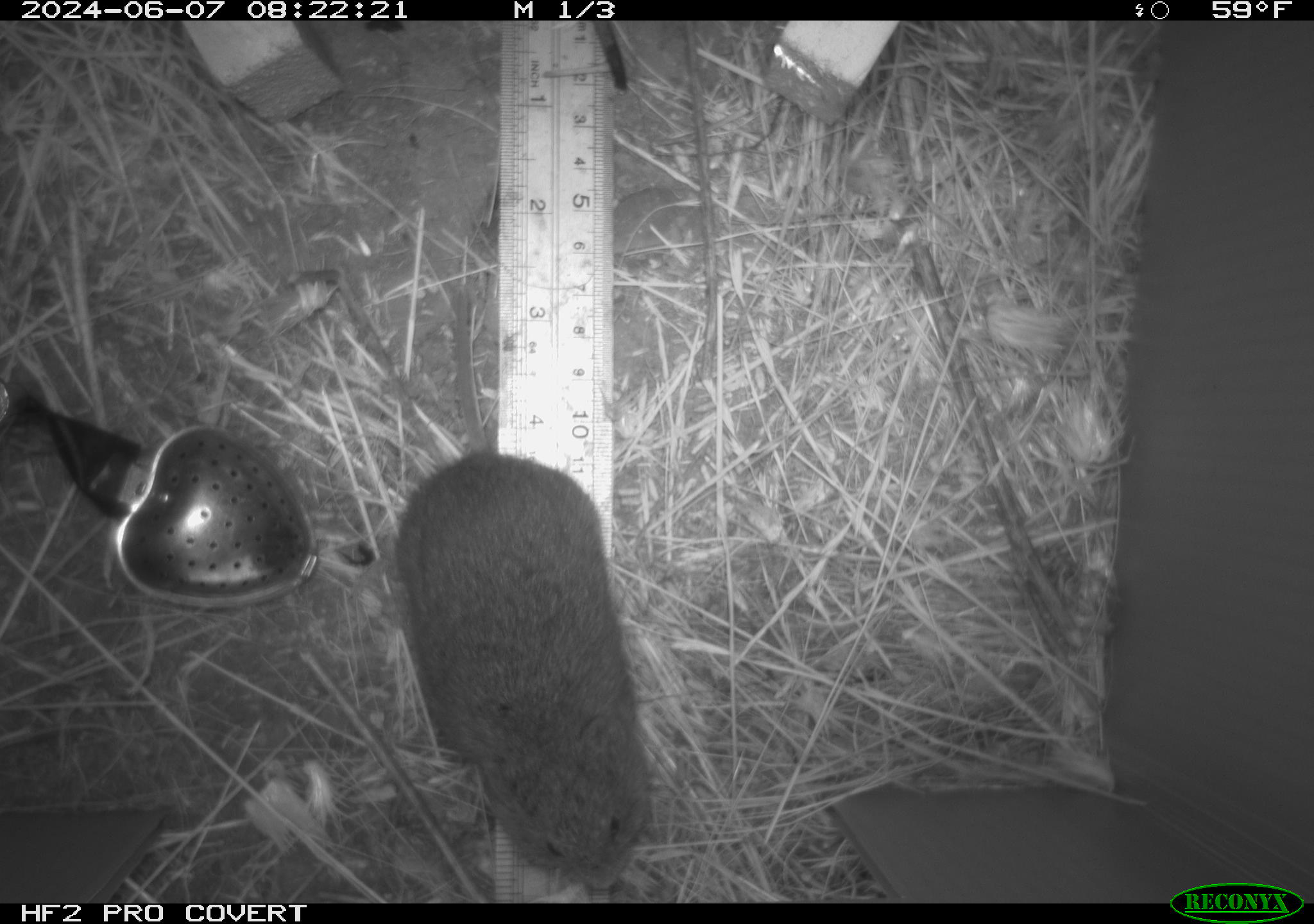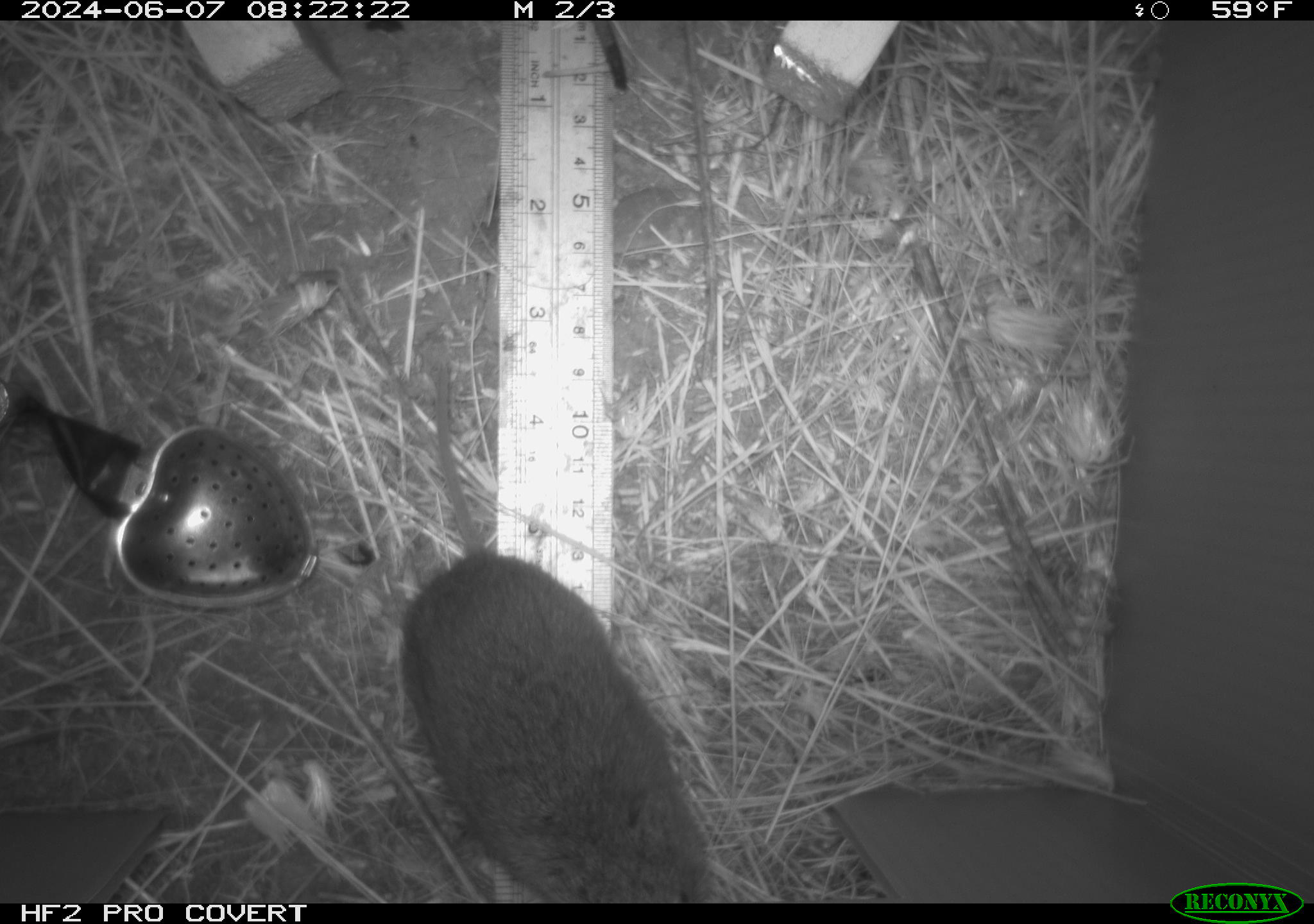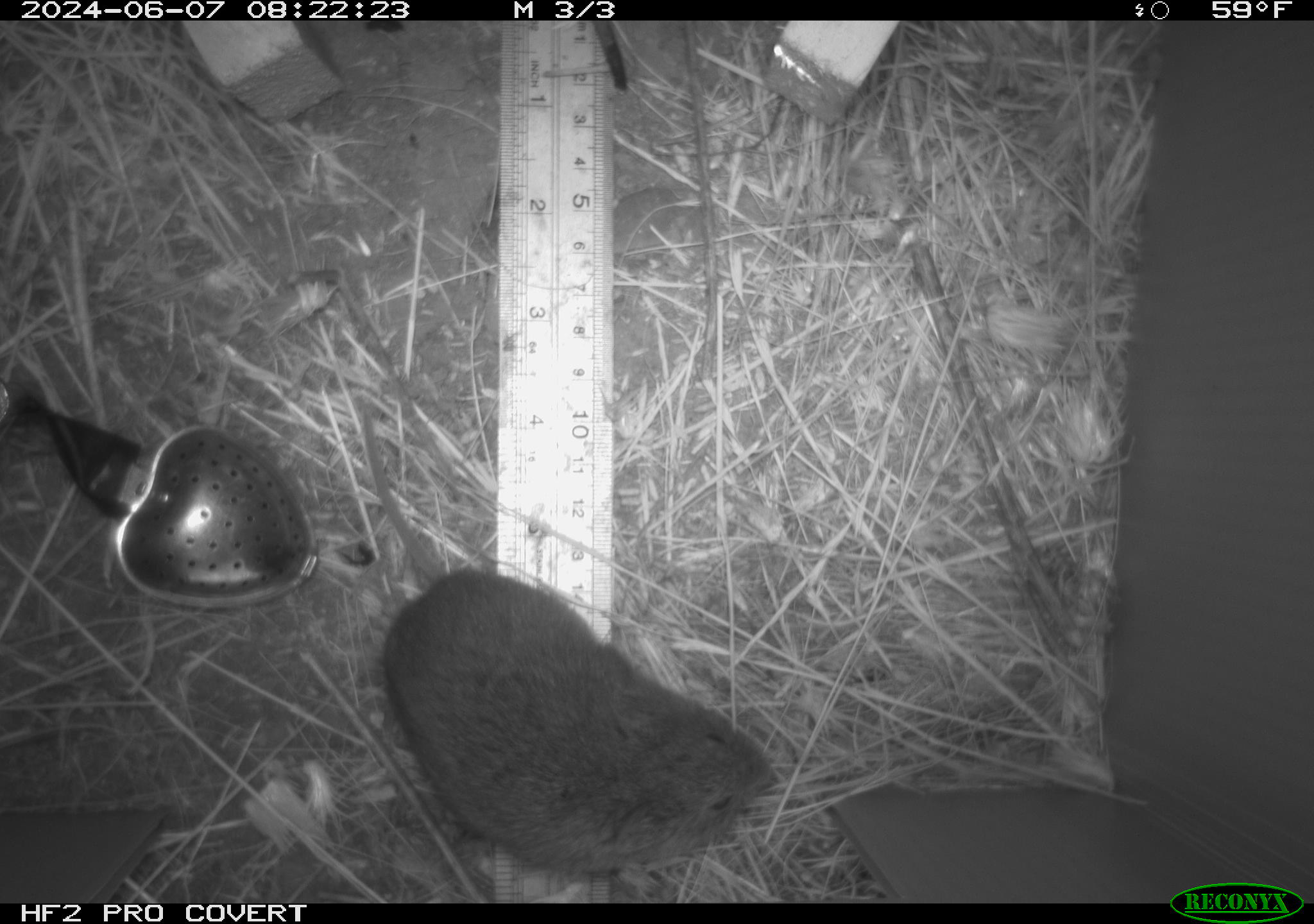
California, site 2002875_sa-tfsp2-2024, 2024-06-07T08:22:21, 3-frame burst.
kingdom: Animalia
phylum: Chordata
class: Mammalia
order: Rodentia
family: Cricetidae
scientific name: Arvicolinae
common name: voles, lemmings, and muskrats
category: arvicolinae subfamily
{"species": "arvicolinae subfamily (voles, lemmings, and muskrats) (Arvicolinae)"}